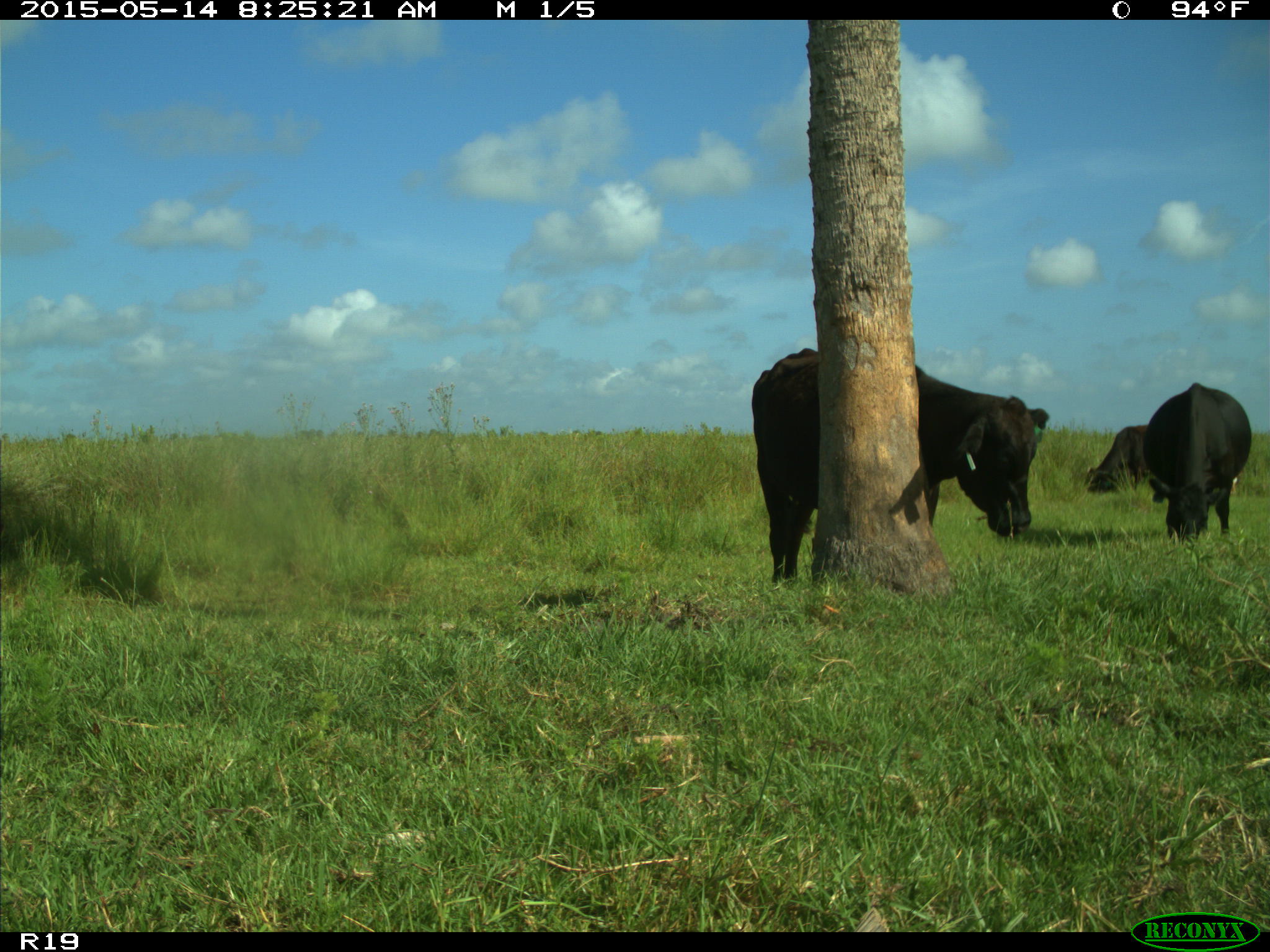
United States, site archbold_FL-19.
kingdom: Animalia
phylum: Chordata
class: Mammalia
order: Artiodactyla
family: Bovidae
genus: Bos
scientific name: Bos taurus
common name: domestic cow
Bos taurus (domestic cow).